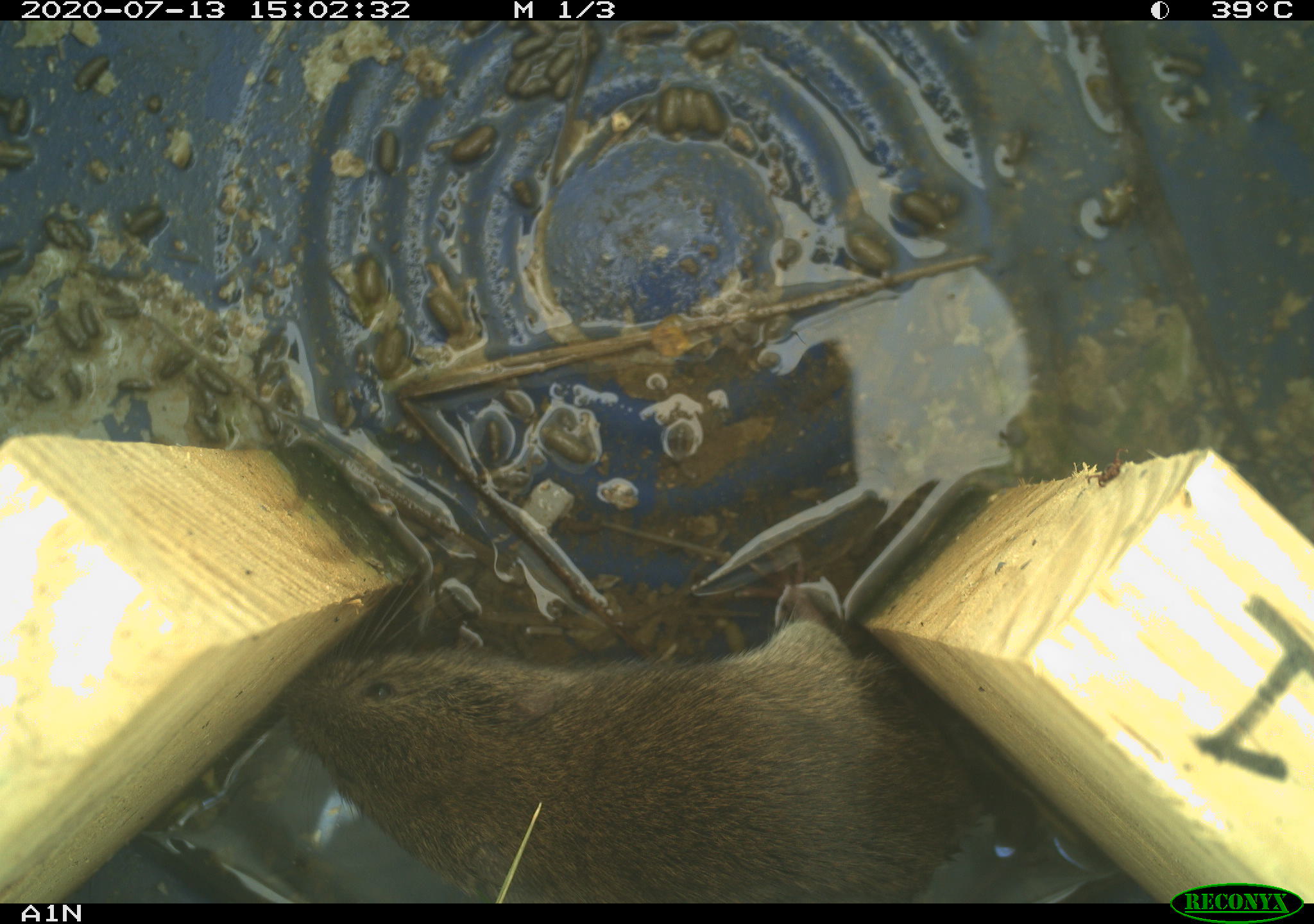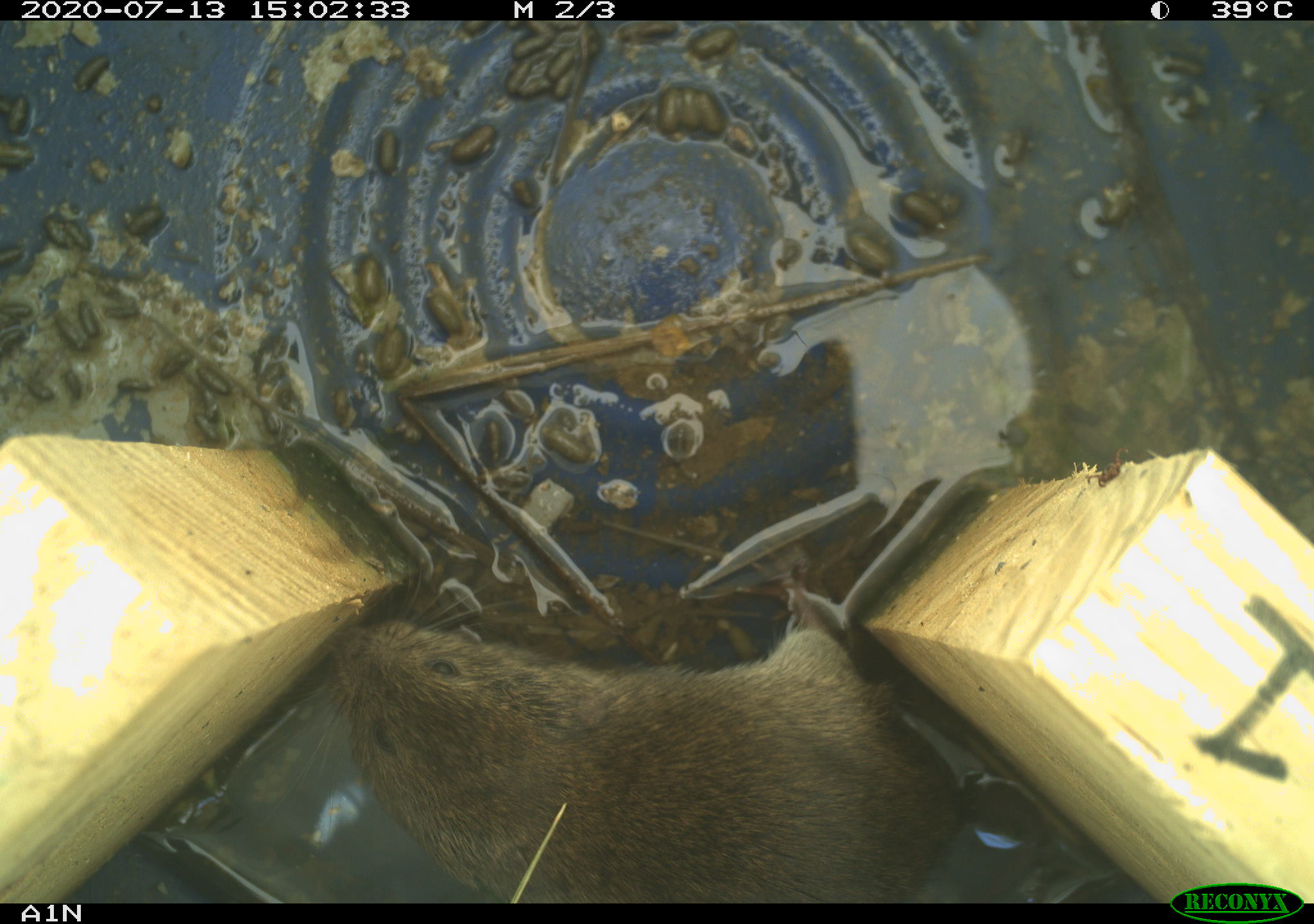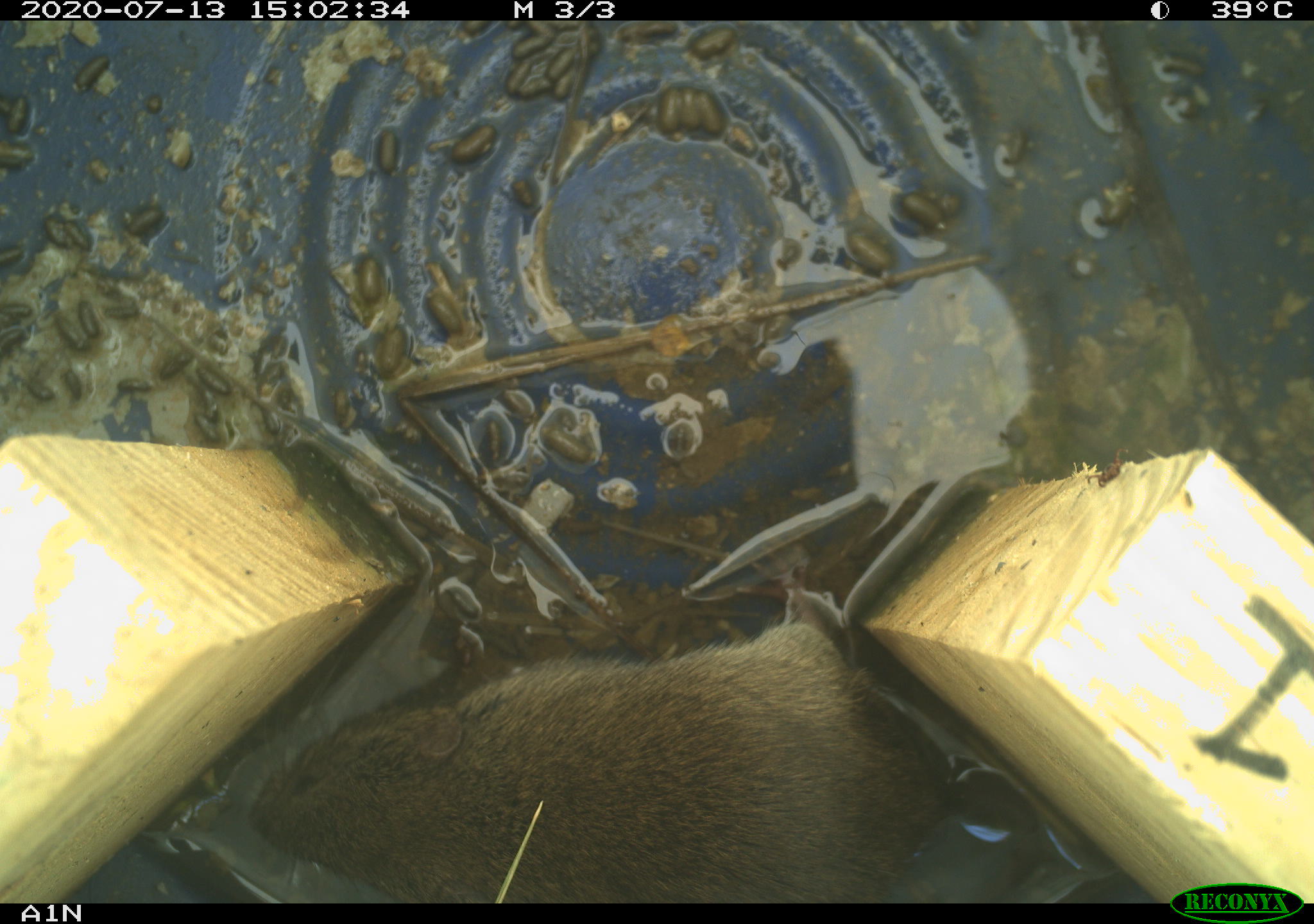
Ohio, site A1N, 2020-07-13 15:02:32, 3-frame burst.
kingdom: Animalia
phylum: Chordata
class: Mammalia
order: Rodentia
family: Cricetidae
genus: Microtus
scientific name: Microtus pennsylvanicus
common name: meadow vole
Meadow vole (Microtus pennsylvanicus).